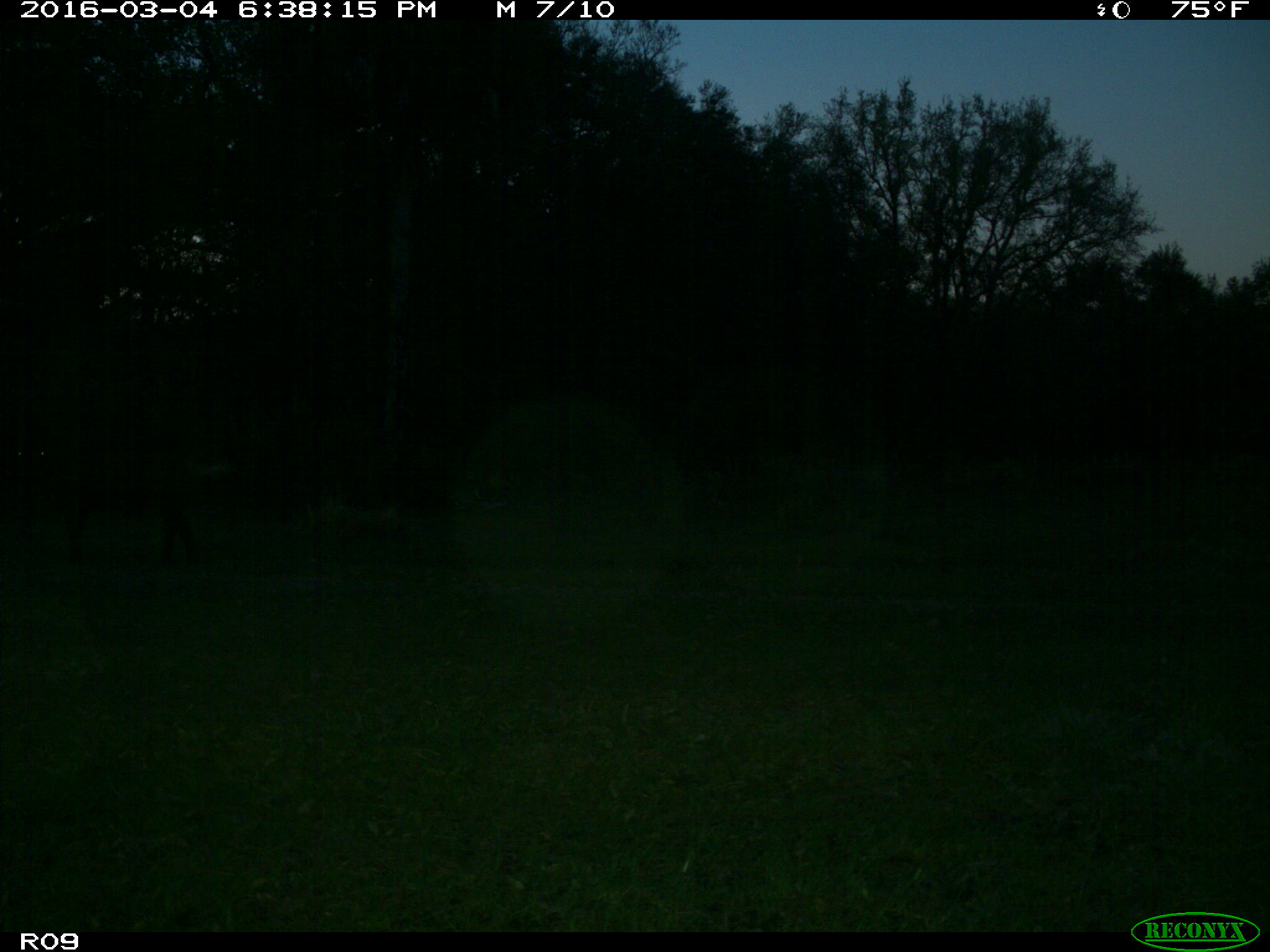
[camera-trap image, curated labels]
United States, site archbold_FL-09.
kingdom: Animalia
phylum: Chordata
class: Mammalia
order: Artiodactyla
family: Bovidae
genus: Bos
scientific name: Bos taurus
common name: domestic cow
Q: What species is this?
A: Bos taurus (domestic cow).